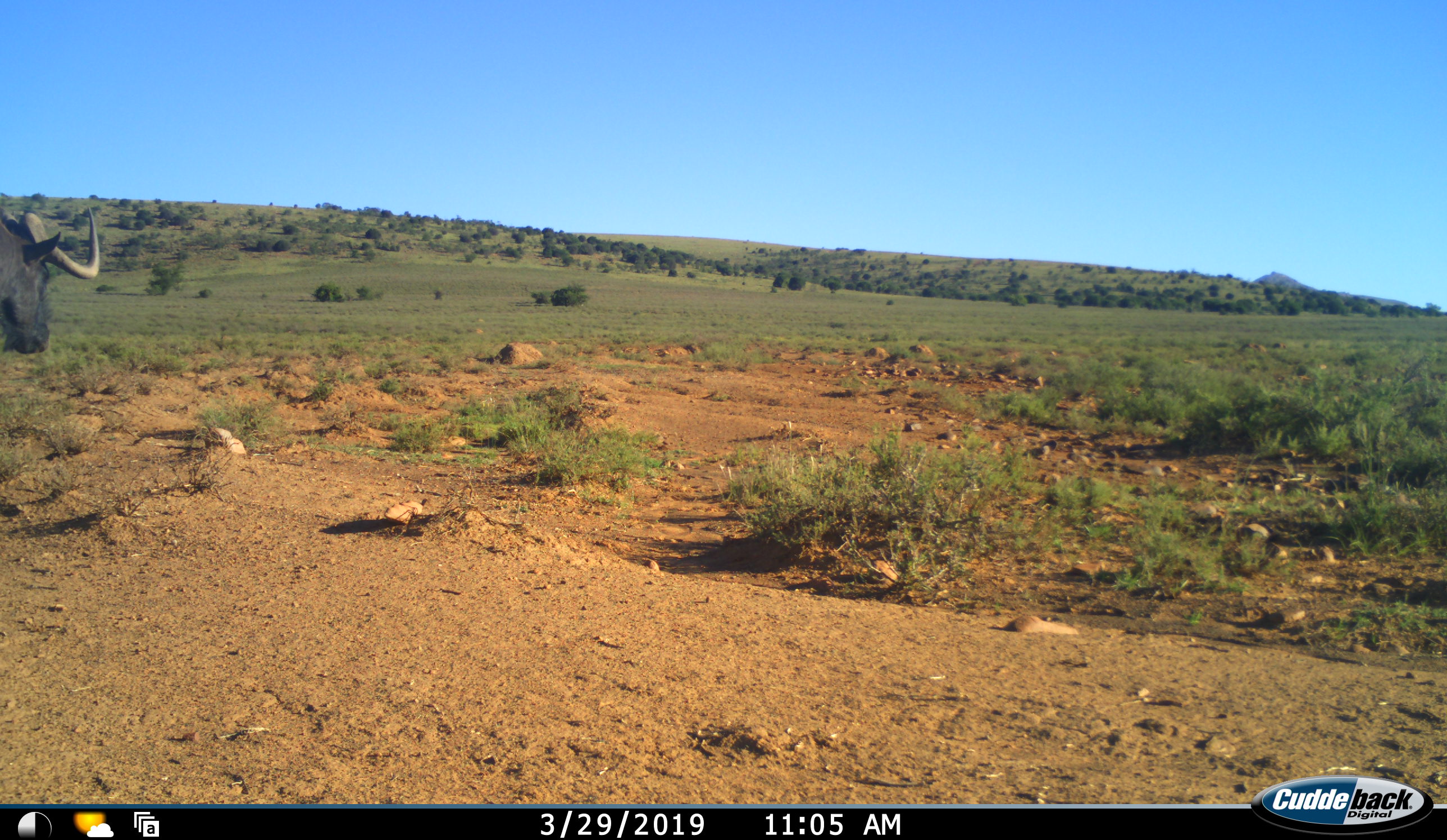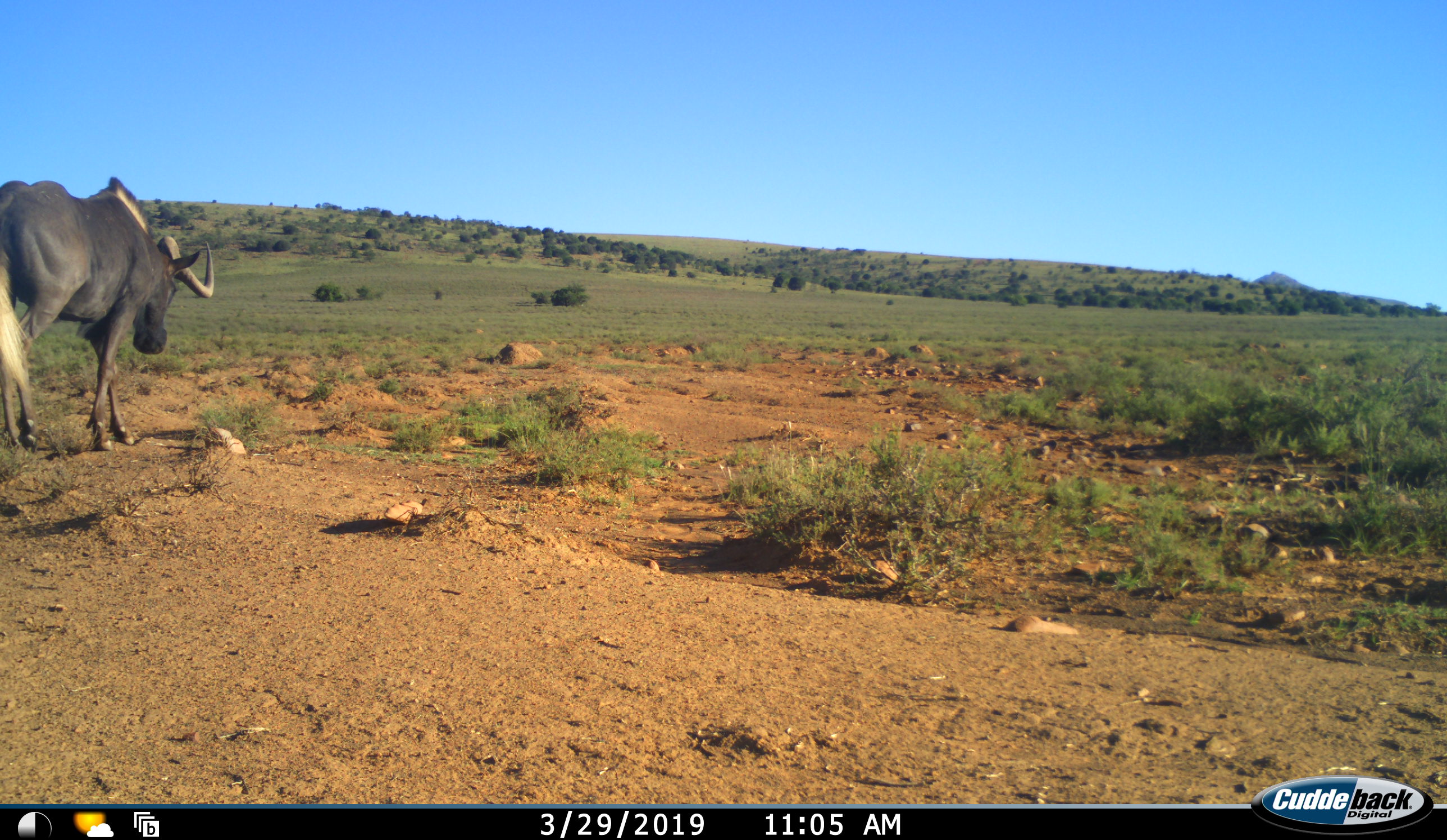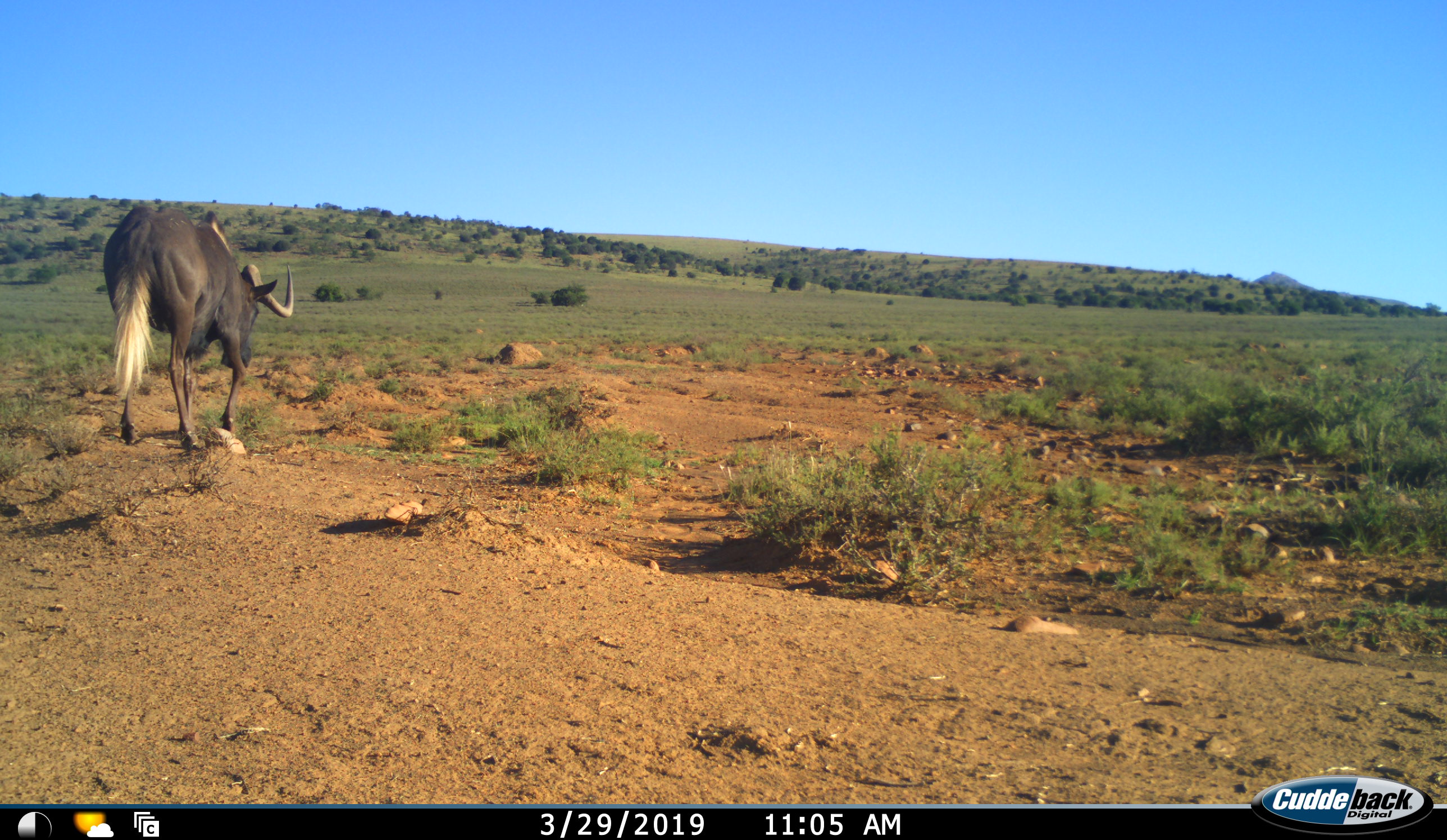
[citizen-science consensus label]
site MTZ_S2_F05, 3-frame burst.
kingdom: Animalia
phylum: Chordata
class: Mammalia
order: Artiodactyla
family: Bovidae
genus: Connochaetes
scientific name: Connochaetes gnou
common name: black wildebeest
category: wildebeestblack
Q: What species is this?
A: Wildebeestblack (black wildebeest) (Connochaetes gnou).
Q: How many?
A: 1.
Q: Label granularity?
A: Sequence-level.